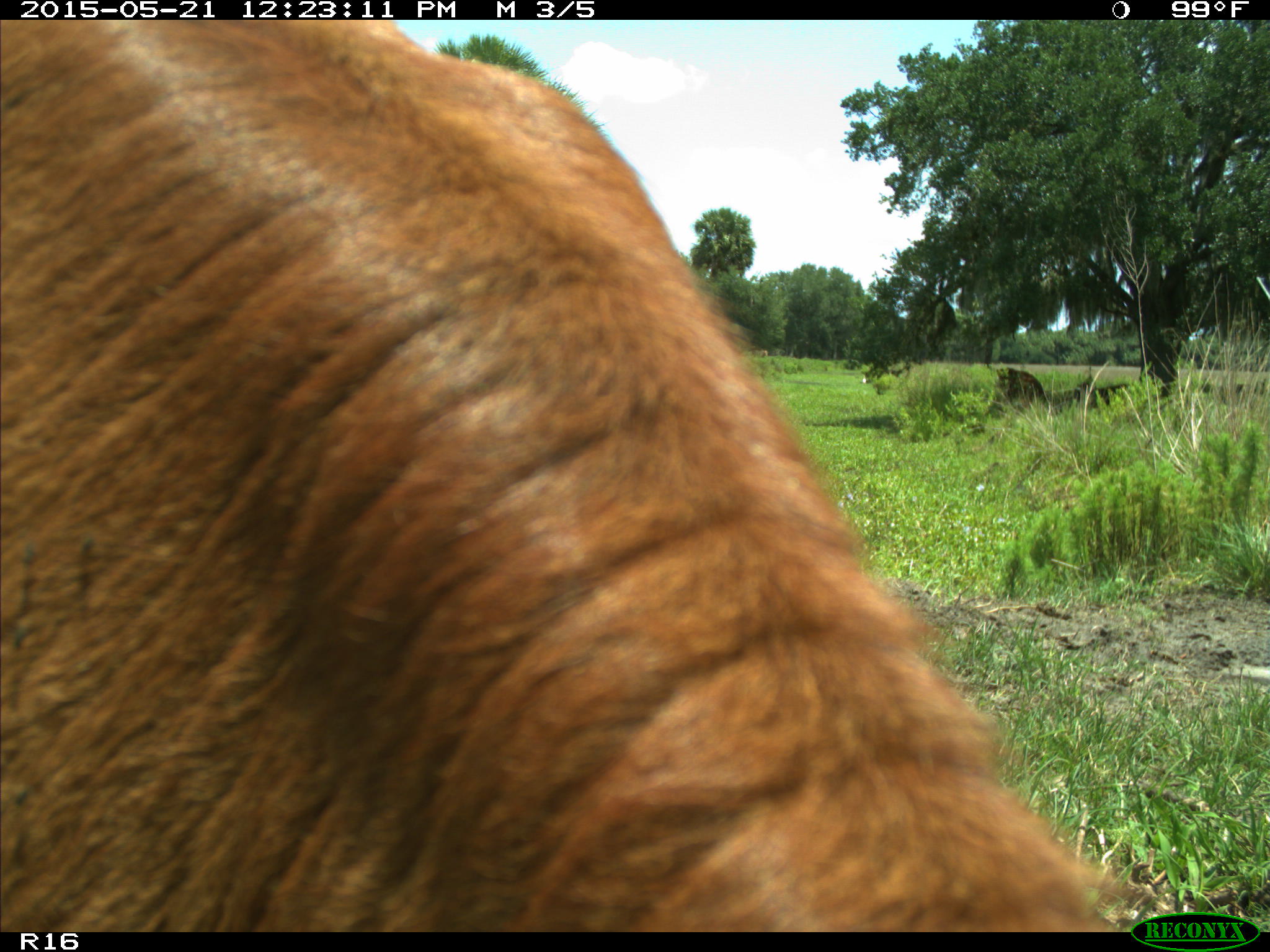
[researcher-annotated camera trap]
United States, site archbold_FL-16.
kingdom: Animalia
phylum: Chordata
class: Mammalia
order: Artiodactyla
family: Bovidae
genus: Bos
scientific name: Bos taurus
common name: domestic cow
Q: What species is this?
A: Bos taurus (domestic cow).